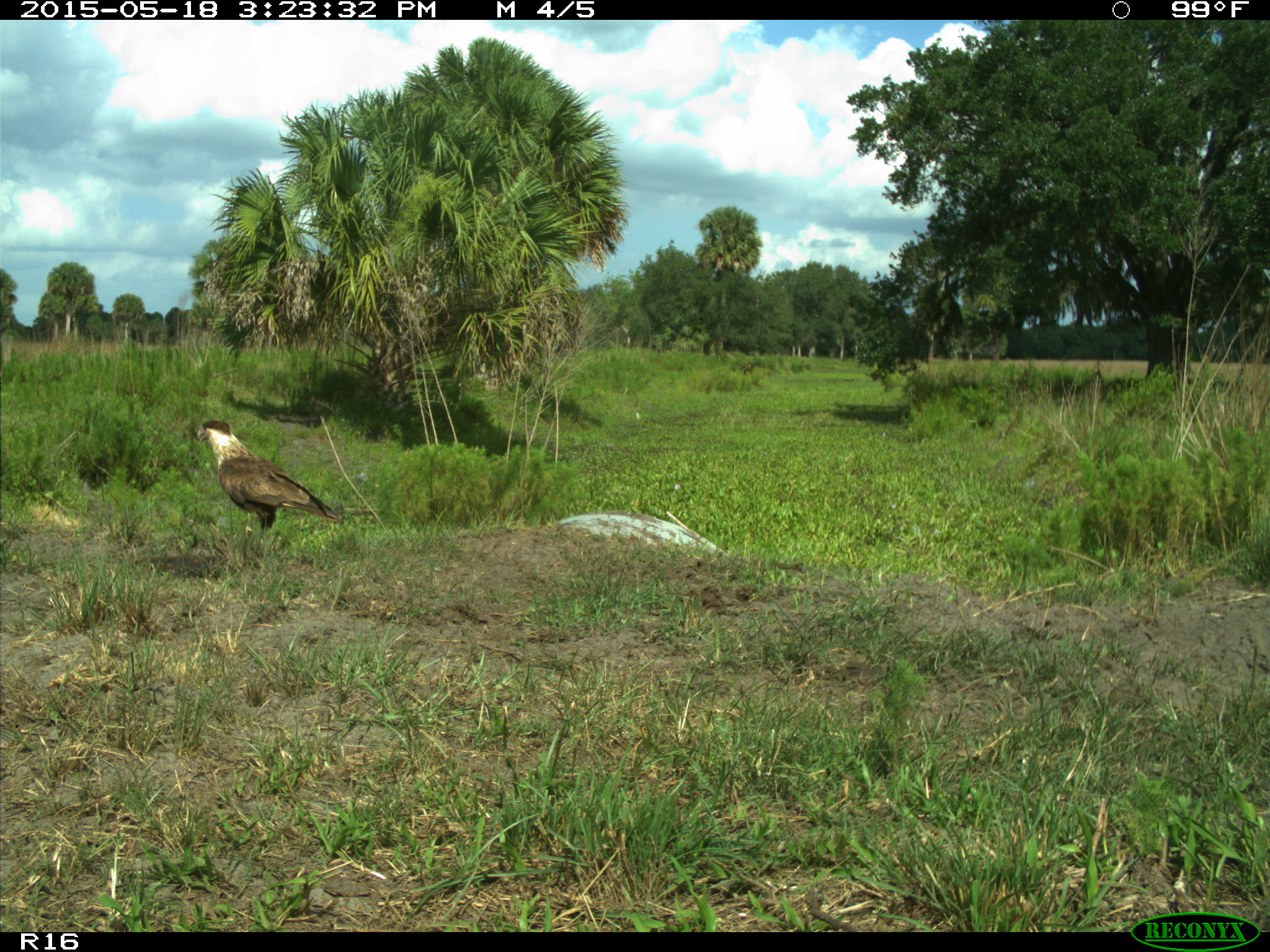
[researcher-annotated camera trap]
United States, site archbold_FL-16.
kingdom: Animalia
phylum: Chordata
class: Aves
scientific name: Aves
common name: birds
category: unidentified bird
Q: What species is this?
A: Unidentified bird (birds) (Aves).